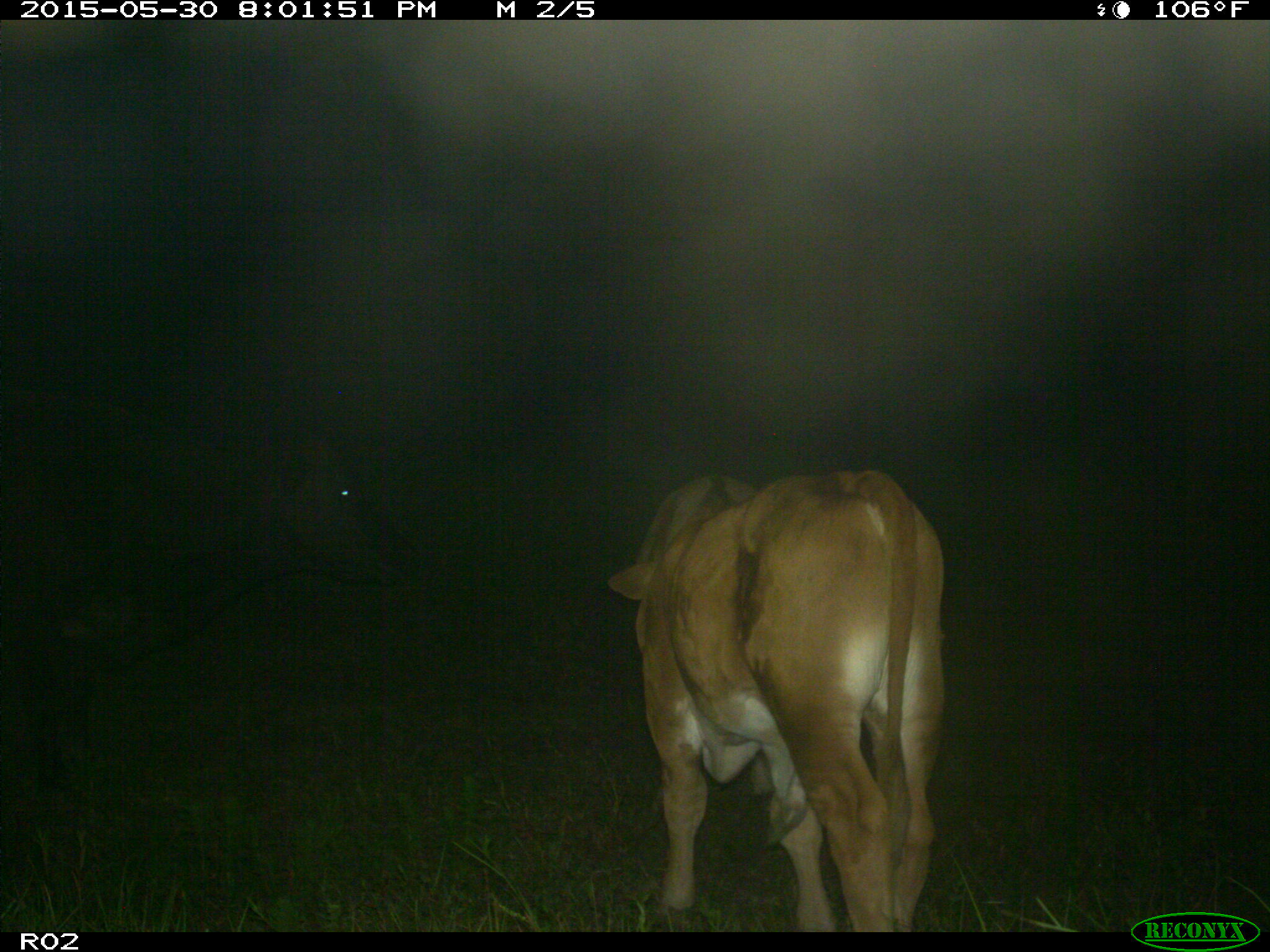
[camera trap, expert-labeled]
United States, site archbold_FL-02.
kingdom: Animalia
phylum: Chordata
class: Mammalia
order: Artiodactyla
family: Bovidae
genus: Bos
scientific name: Bos taurus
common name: domestic cow